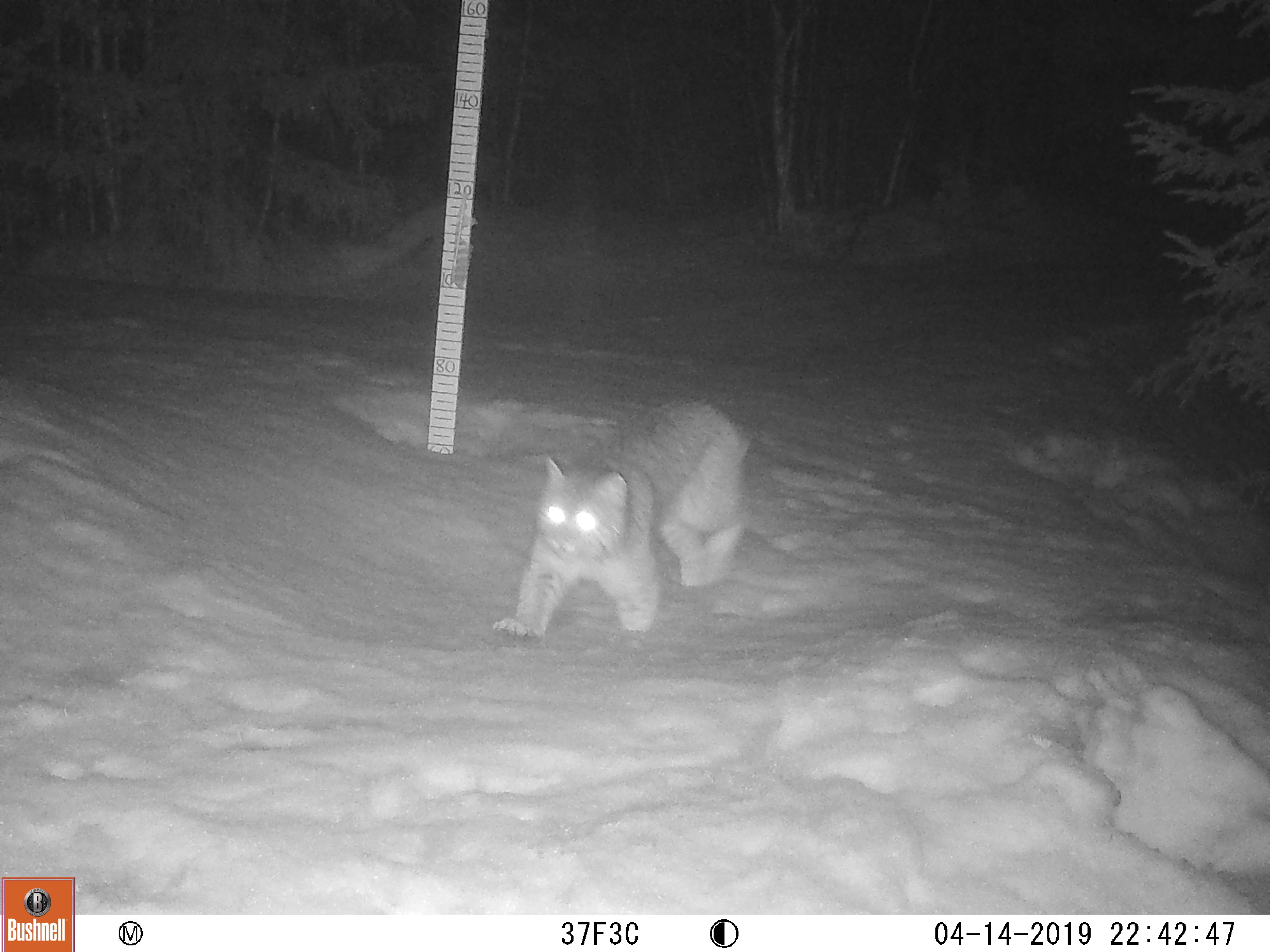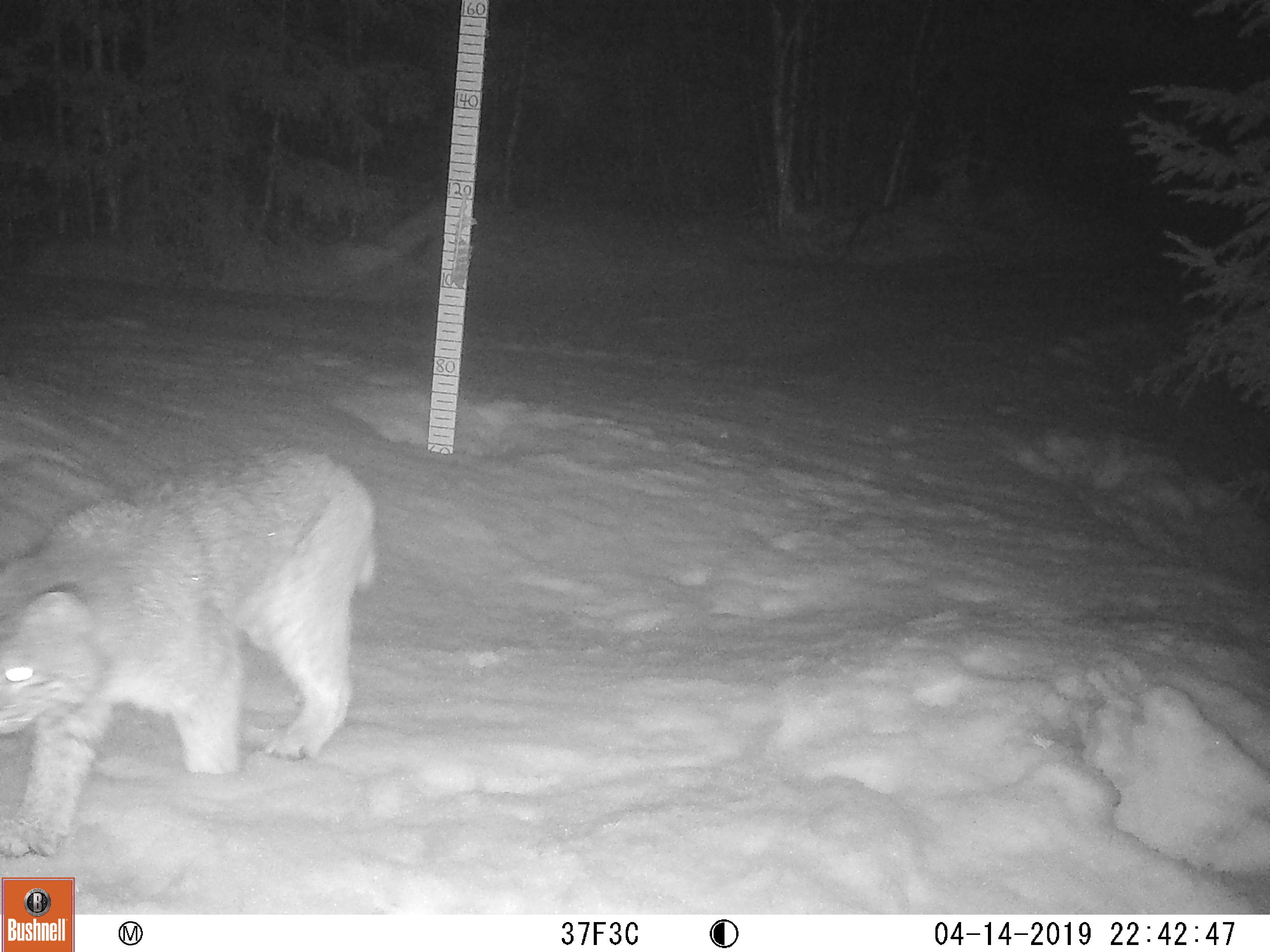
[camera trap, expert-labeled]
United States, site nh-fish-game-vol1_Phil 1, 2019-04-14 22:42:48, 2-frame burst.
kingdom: Animalia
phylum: Chordata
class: Mammalia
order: Carnivora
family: Felidae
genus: Lynx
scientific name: Lynx rufus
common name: bobcat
Bobcat (Lynx rufus).